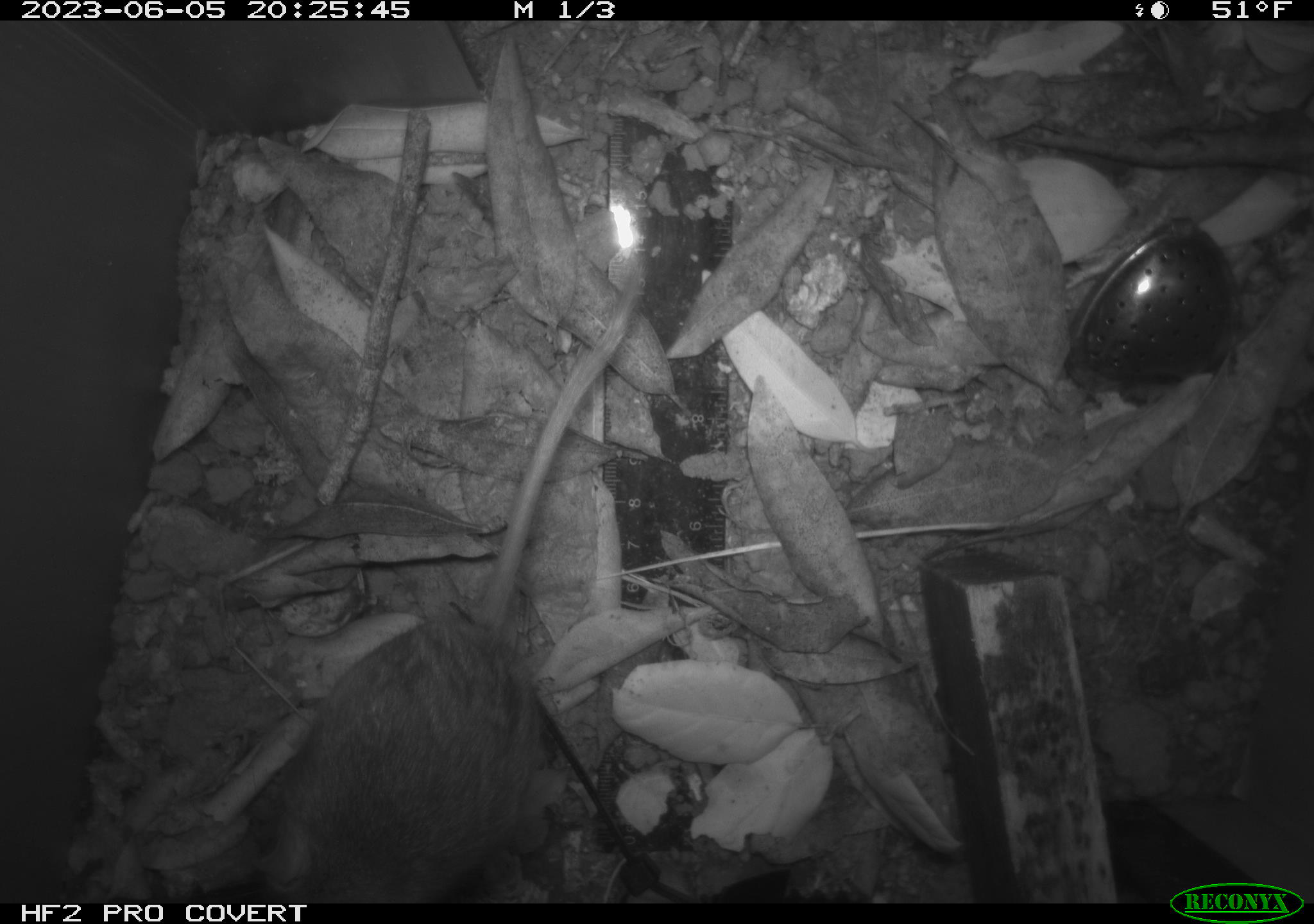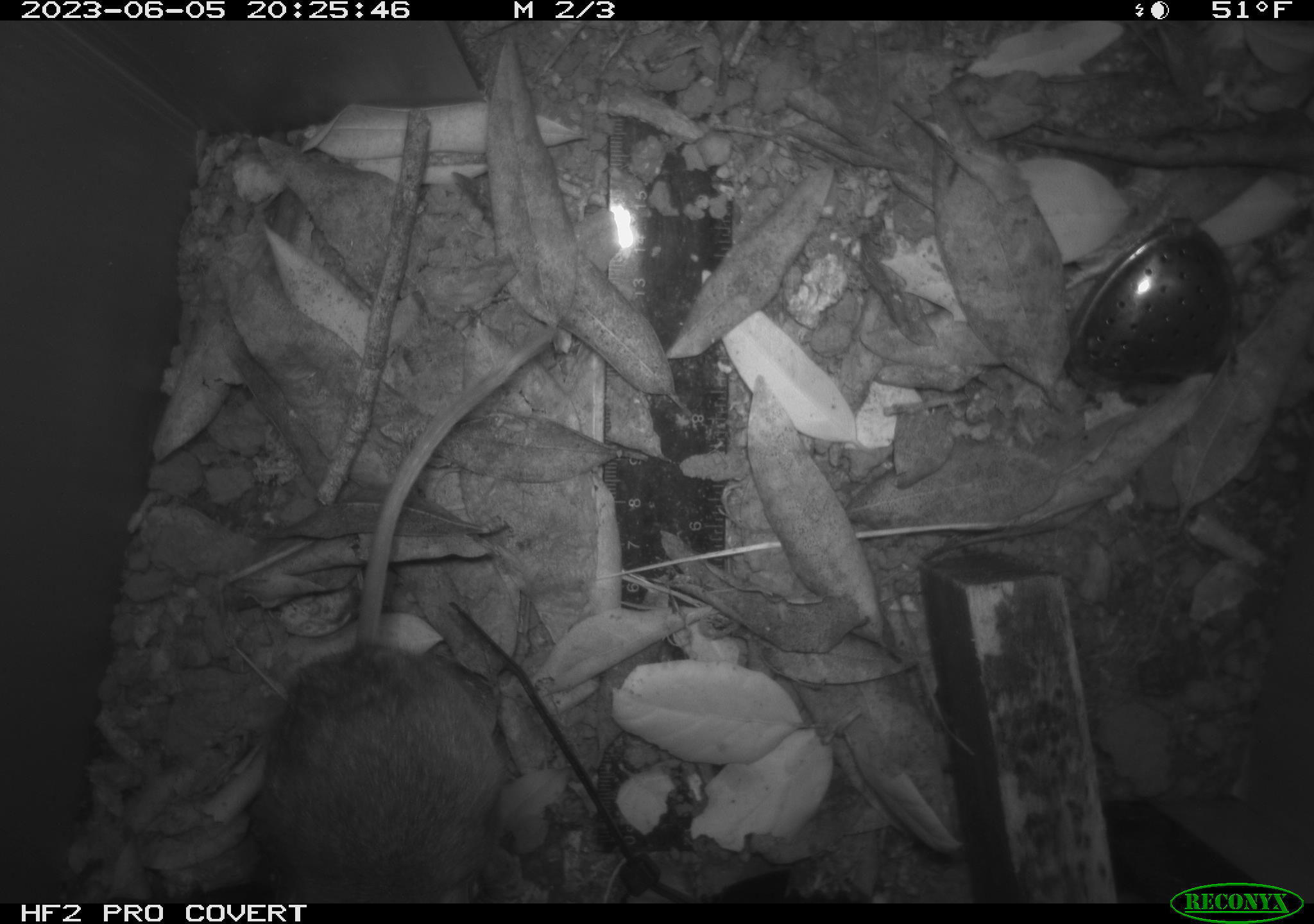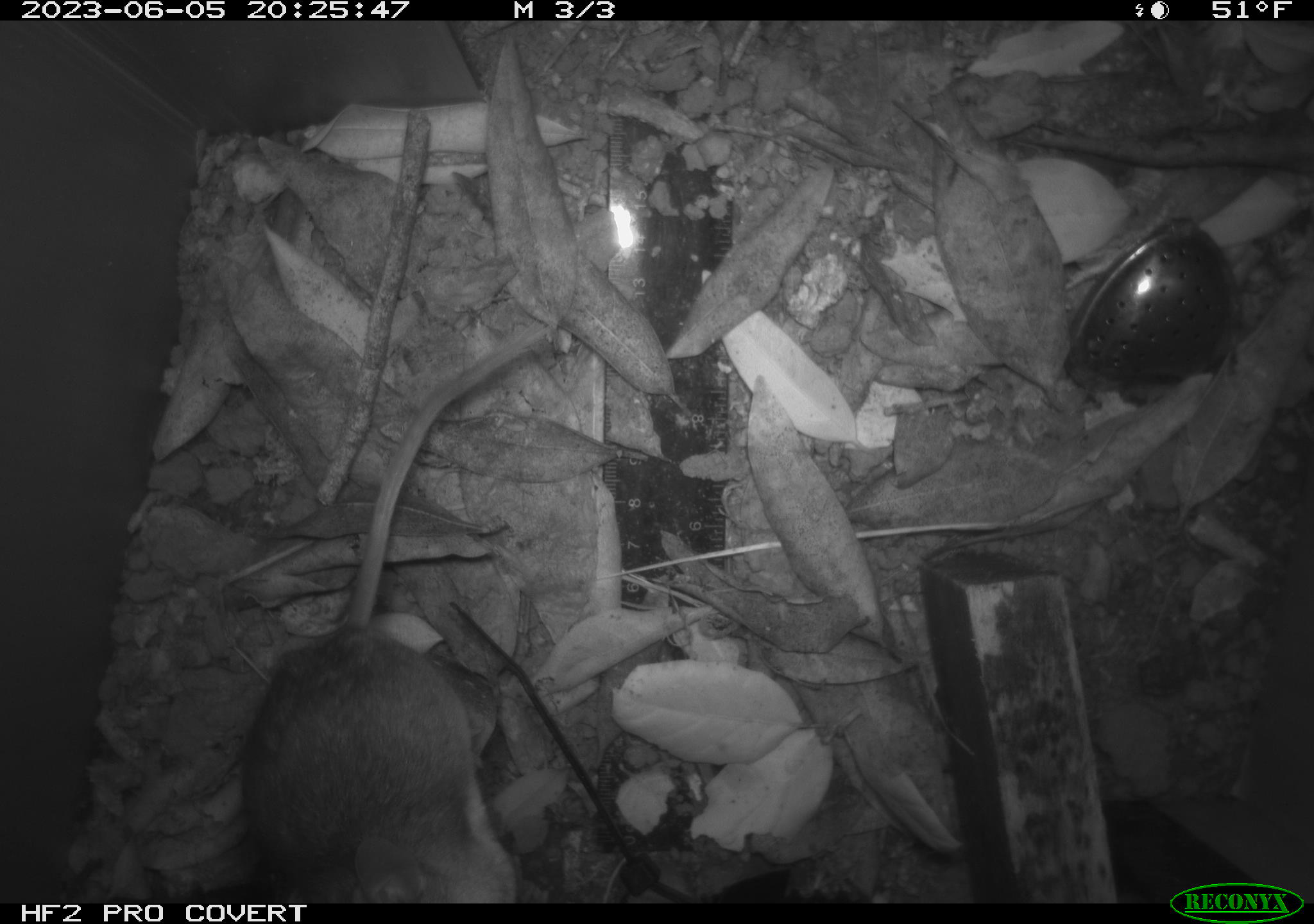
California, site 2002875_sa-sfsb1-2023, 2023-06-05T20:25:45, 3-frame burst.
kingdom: Animalia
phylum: Chordata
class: Mammalia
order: Rodentia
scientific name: Rodentia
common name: mouse species